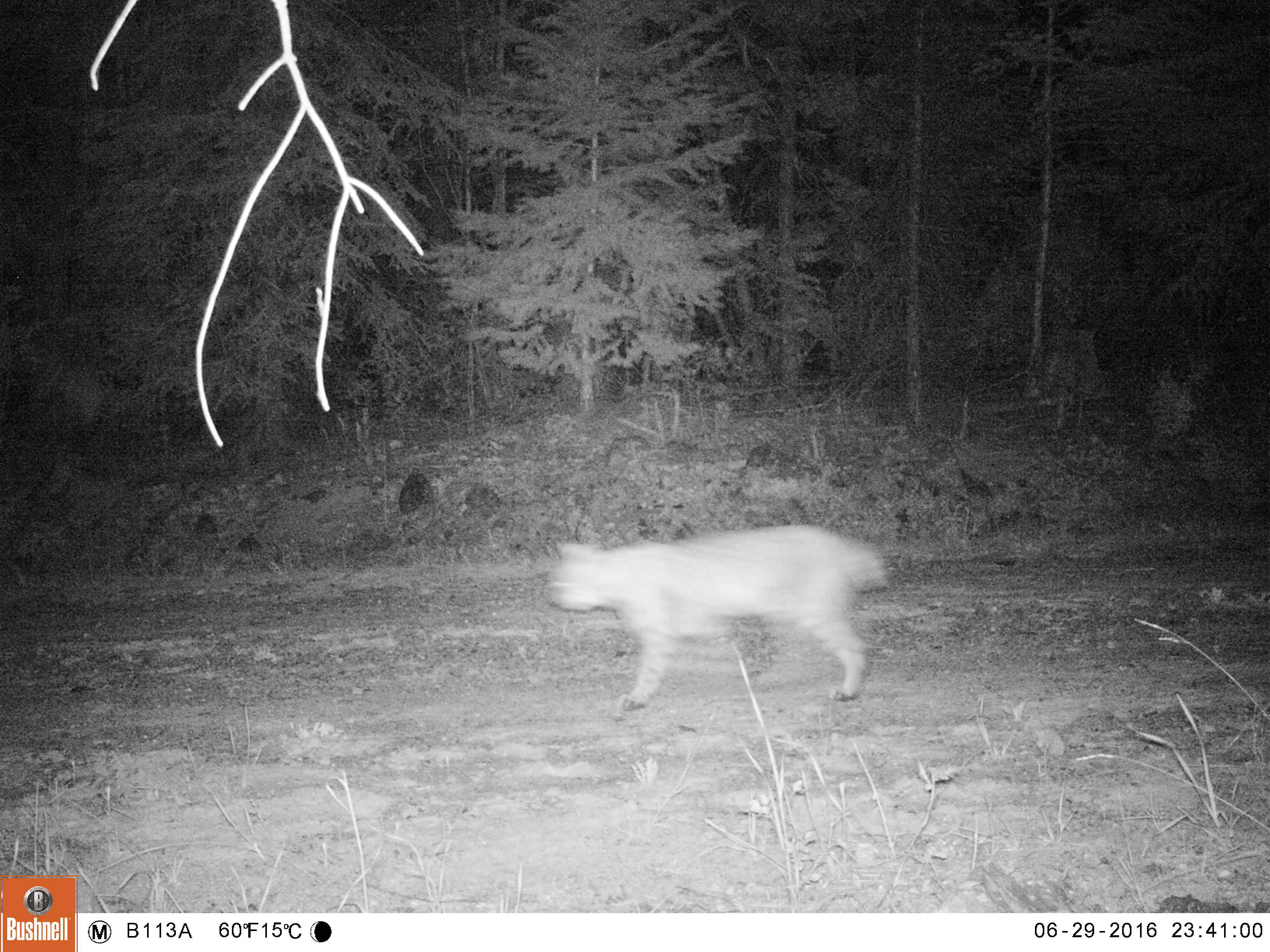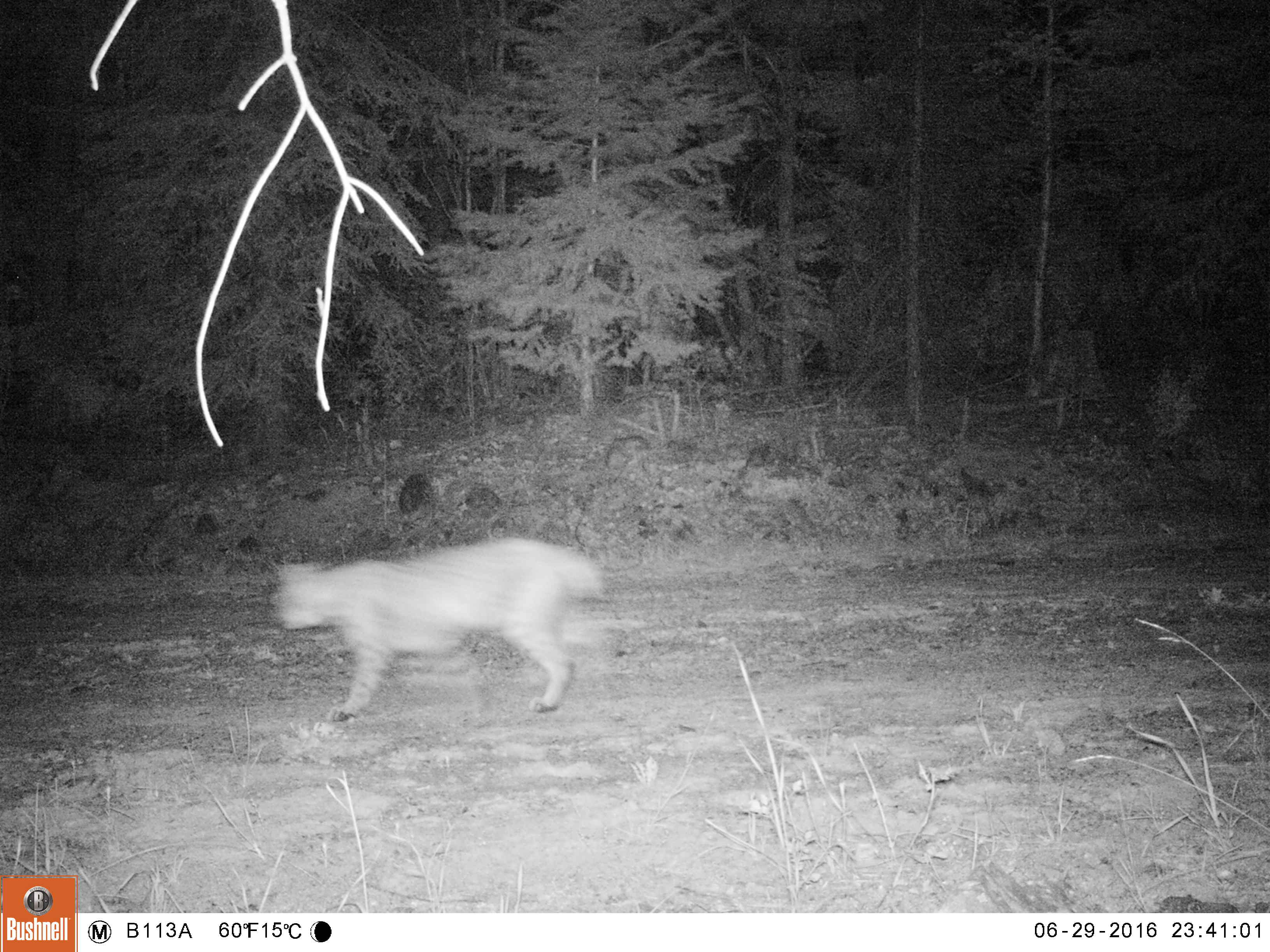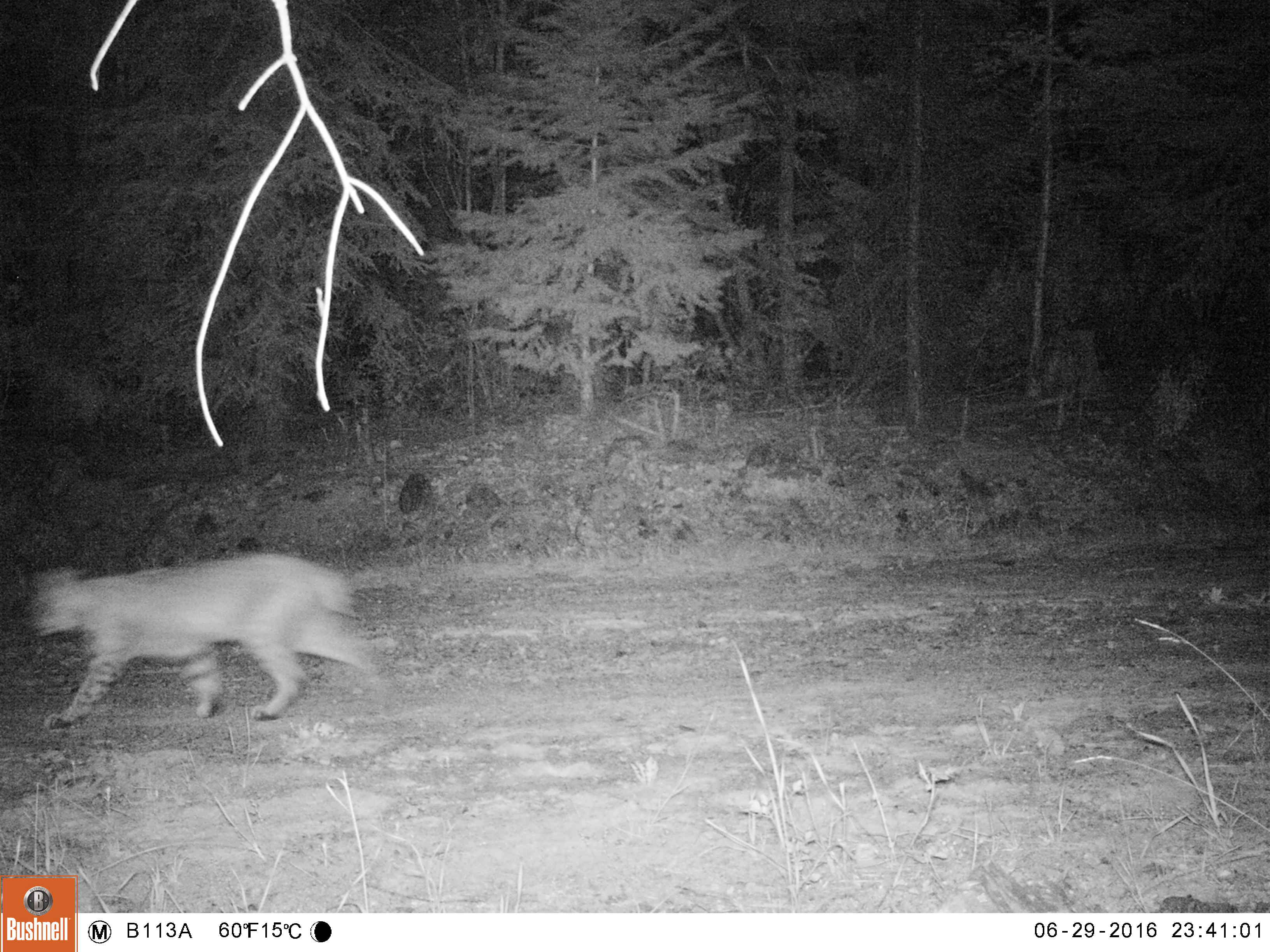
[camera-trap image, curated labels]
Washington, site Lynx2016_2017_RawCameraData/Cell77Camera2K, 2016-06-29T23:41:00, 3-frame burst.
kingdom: Animalia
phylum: Chordata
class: Mammalia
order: Carnivora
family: Felidae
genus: Lynx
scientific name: Lynx rufus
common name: bobcat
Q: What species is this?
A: Lynx rufus (bobcat).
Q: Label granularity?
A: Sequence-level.